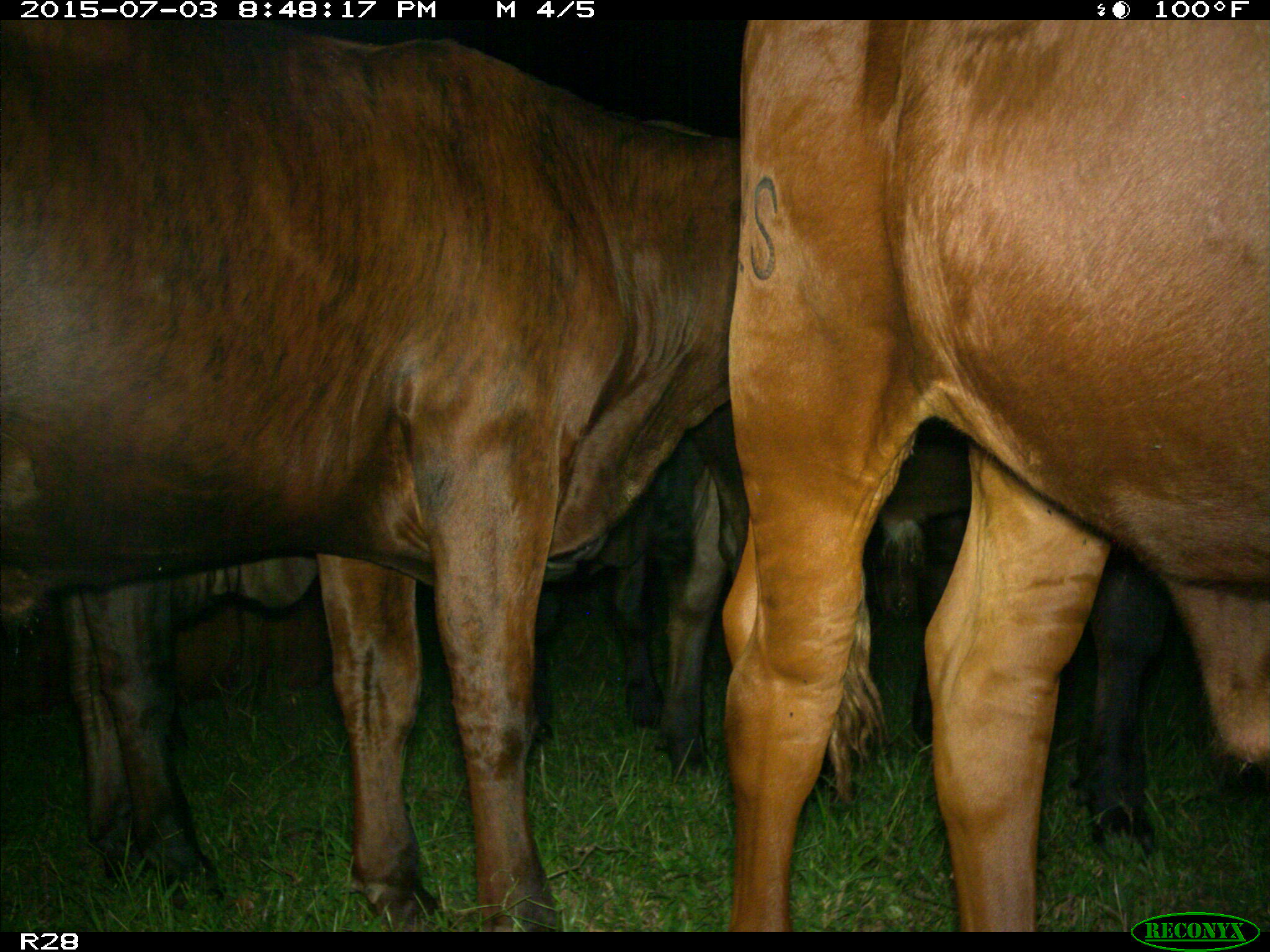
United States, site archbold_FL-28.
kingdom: Animalia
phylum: Chordata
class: Mammalia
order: Artiodactyla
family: Bovidae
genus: Bos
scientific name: Bos taurus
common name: domestic cow